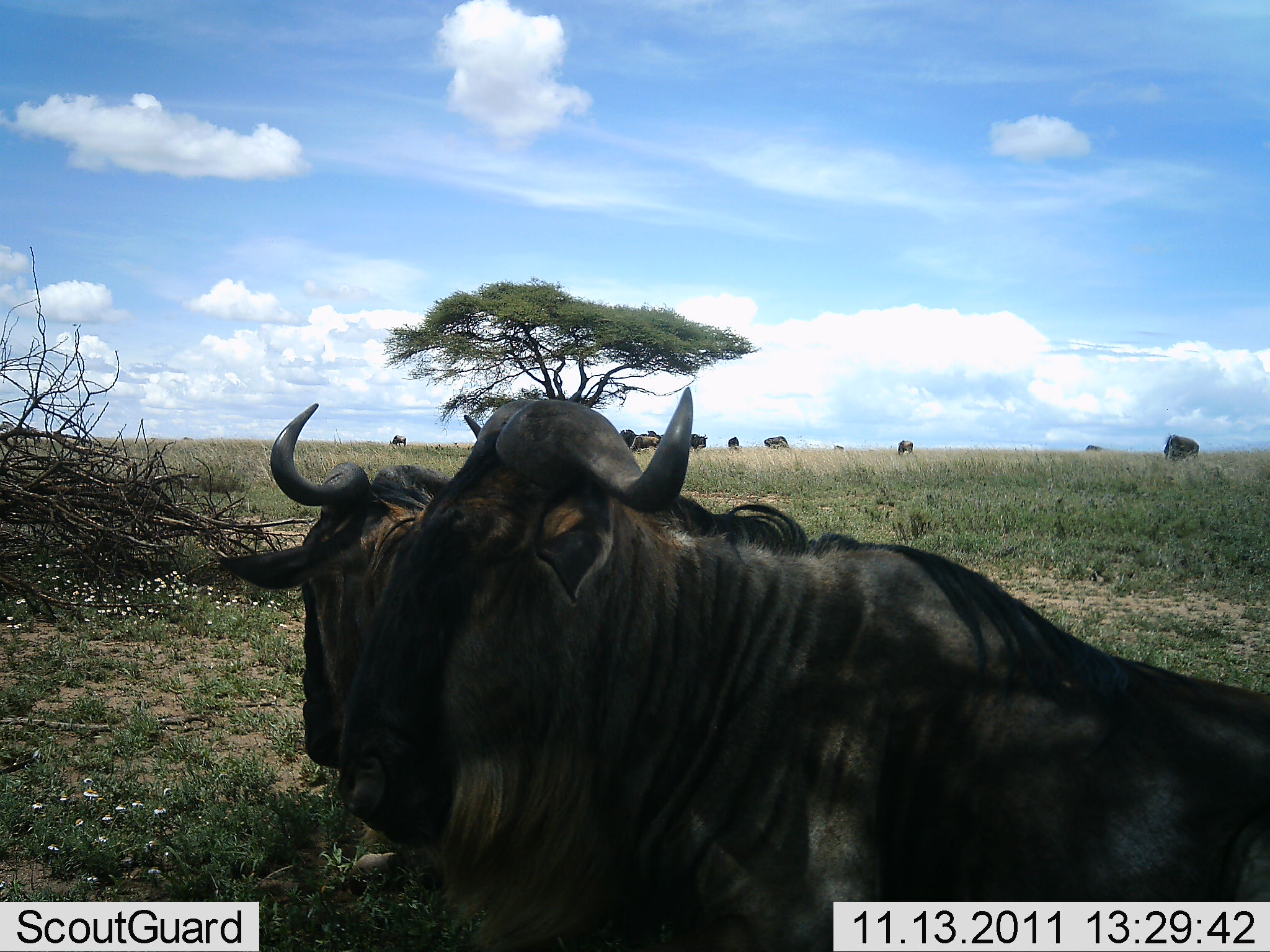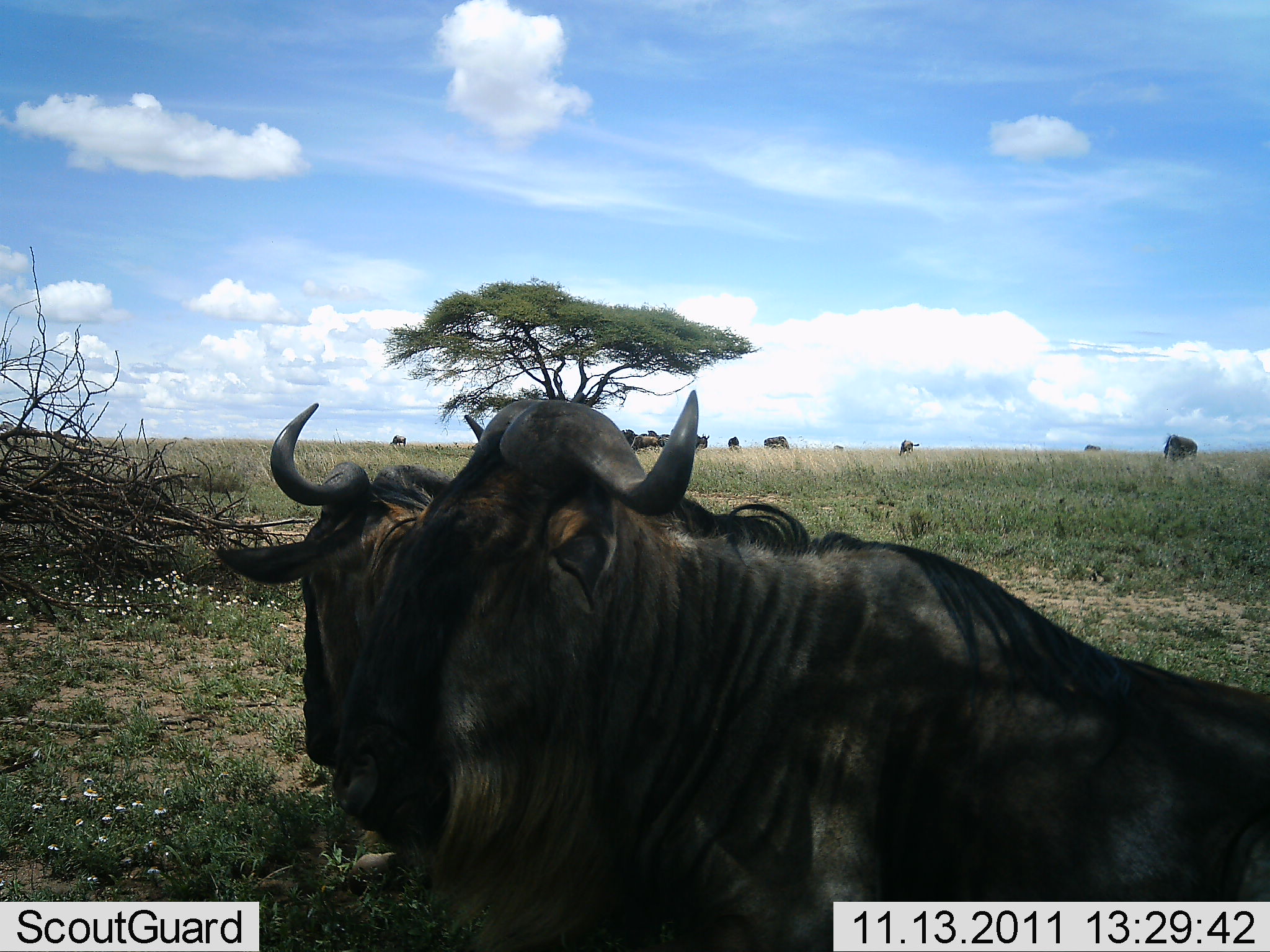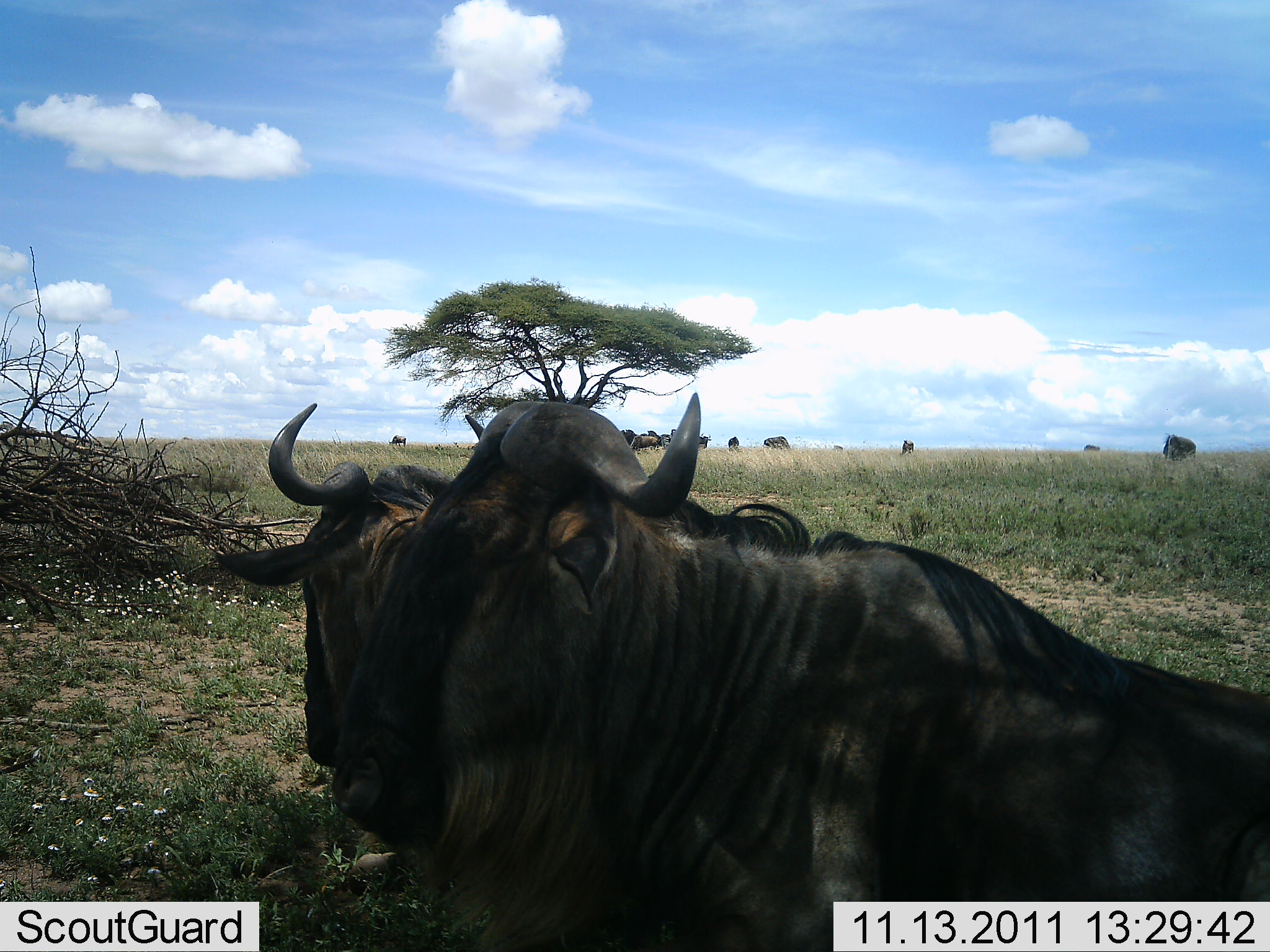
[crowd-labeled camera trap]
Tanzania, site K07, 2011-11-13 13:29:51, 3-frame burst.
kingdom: Animalia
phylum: Chordata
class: Mammalia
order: Artiodactyla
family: Bovidae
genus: Connochaetes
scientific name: Connochaetes taurinus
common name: blue wildebeest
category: wildebeest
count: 6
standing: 20%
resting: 90%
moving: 10%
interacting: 0%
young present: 0%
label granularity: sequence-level